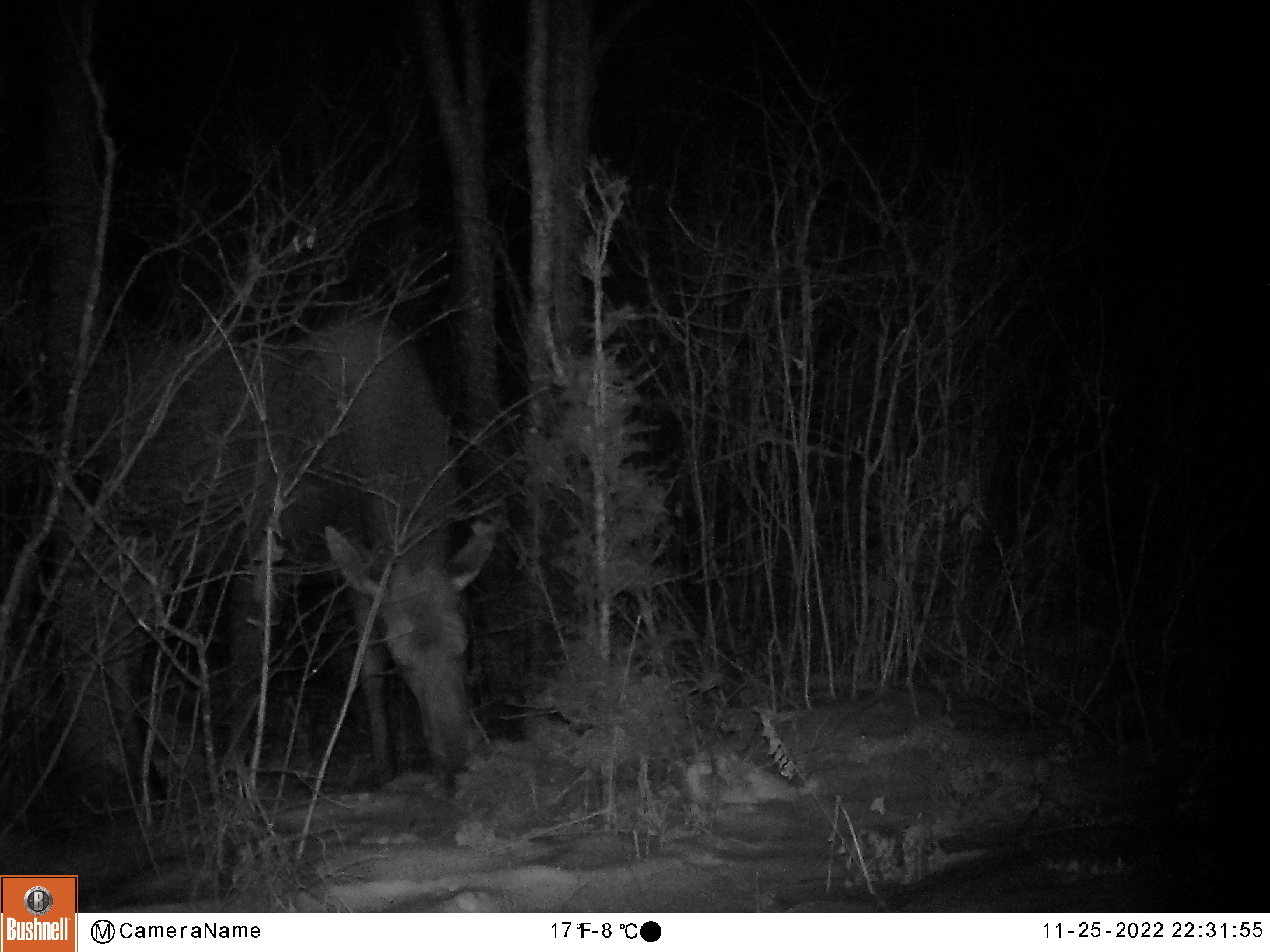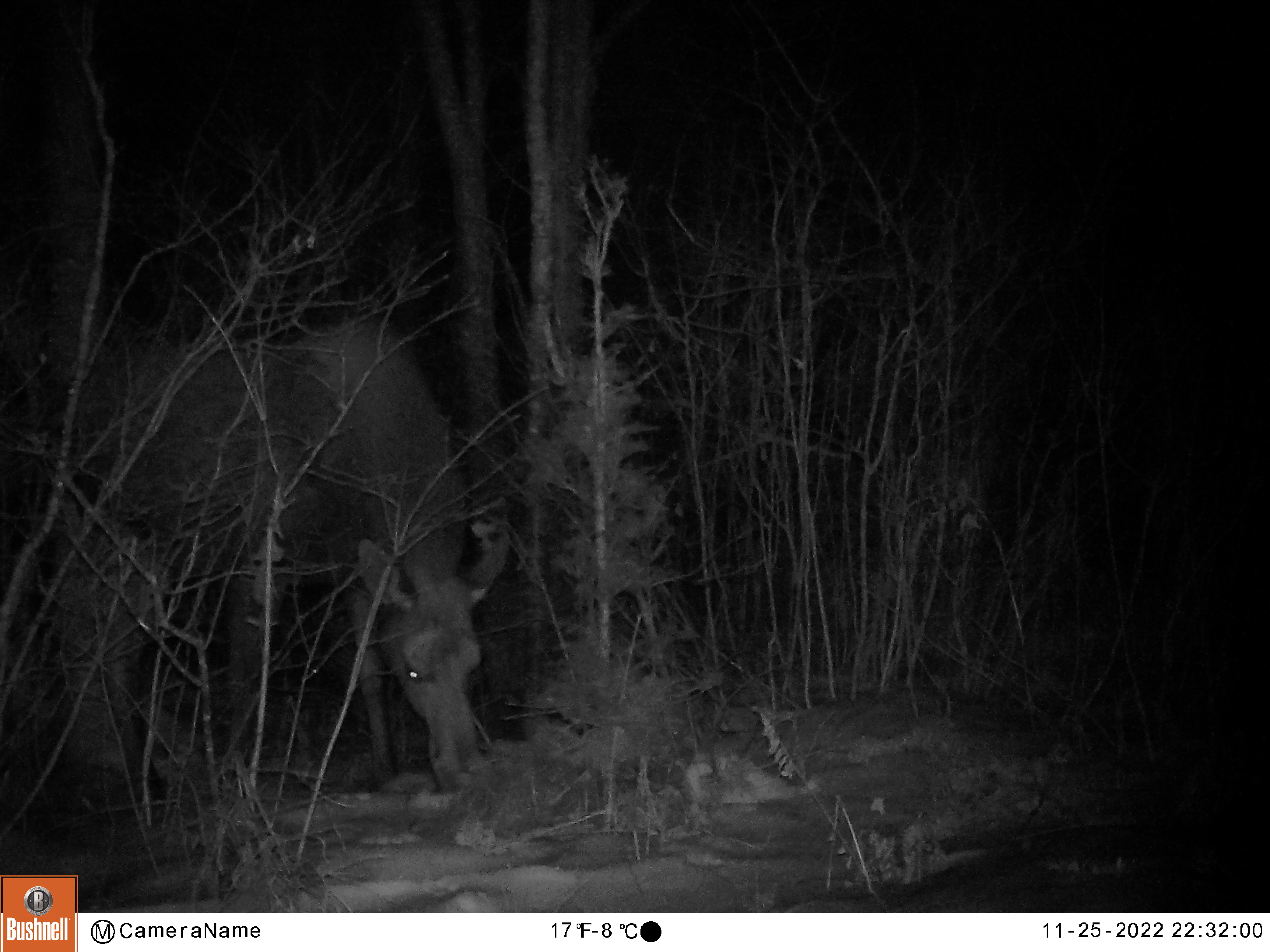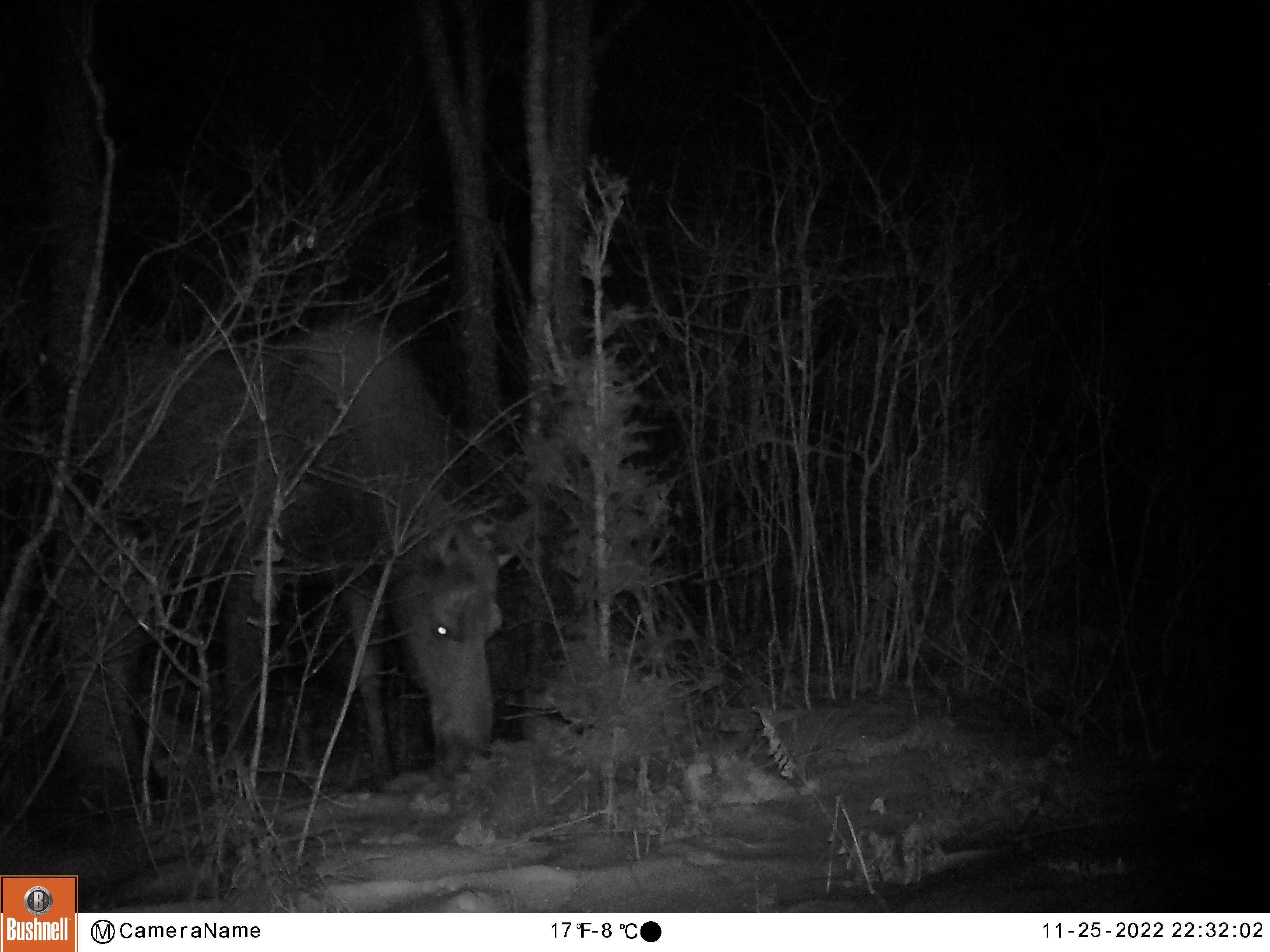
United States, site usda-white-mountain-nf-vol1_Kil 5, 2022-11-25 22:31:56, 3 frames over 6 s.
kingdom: Animalia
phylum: Chordata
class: Mammalia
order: Artiodactyla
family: Cervidae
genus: Alces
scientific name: Alces alces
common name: moose